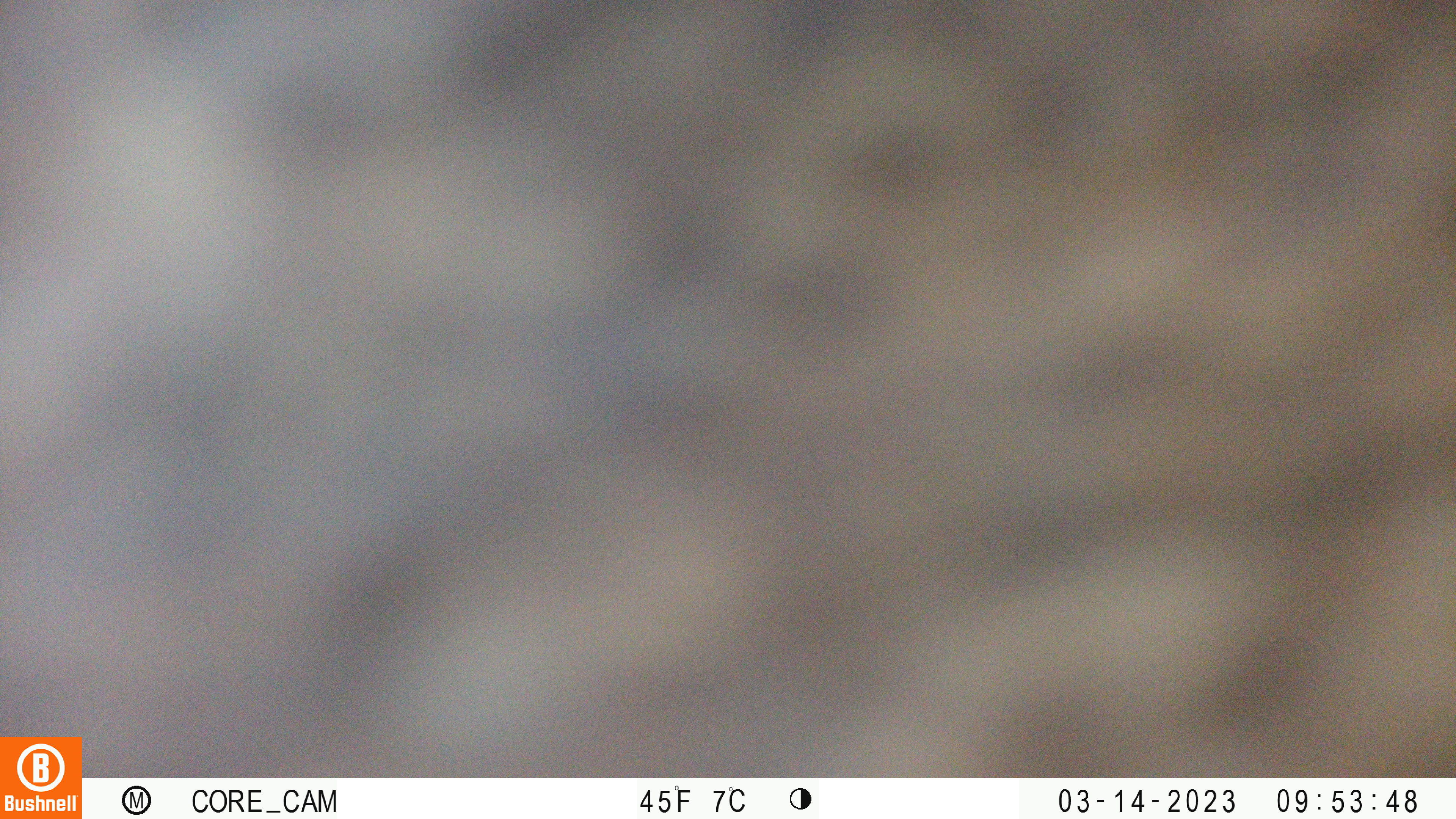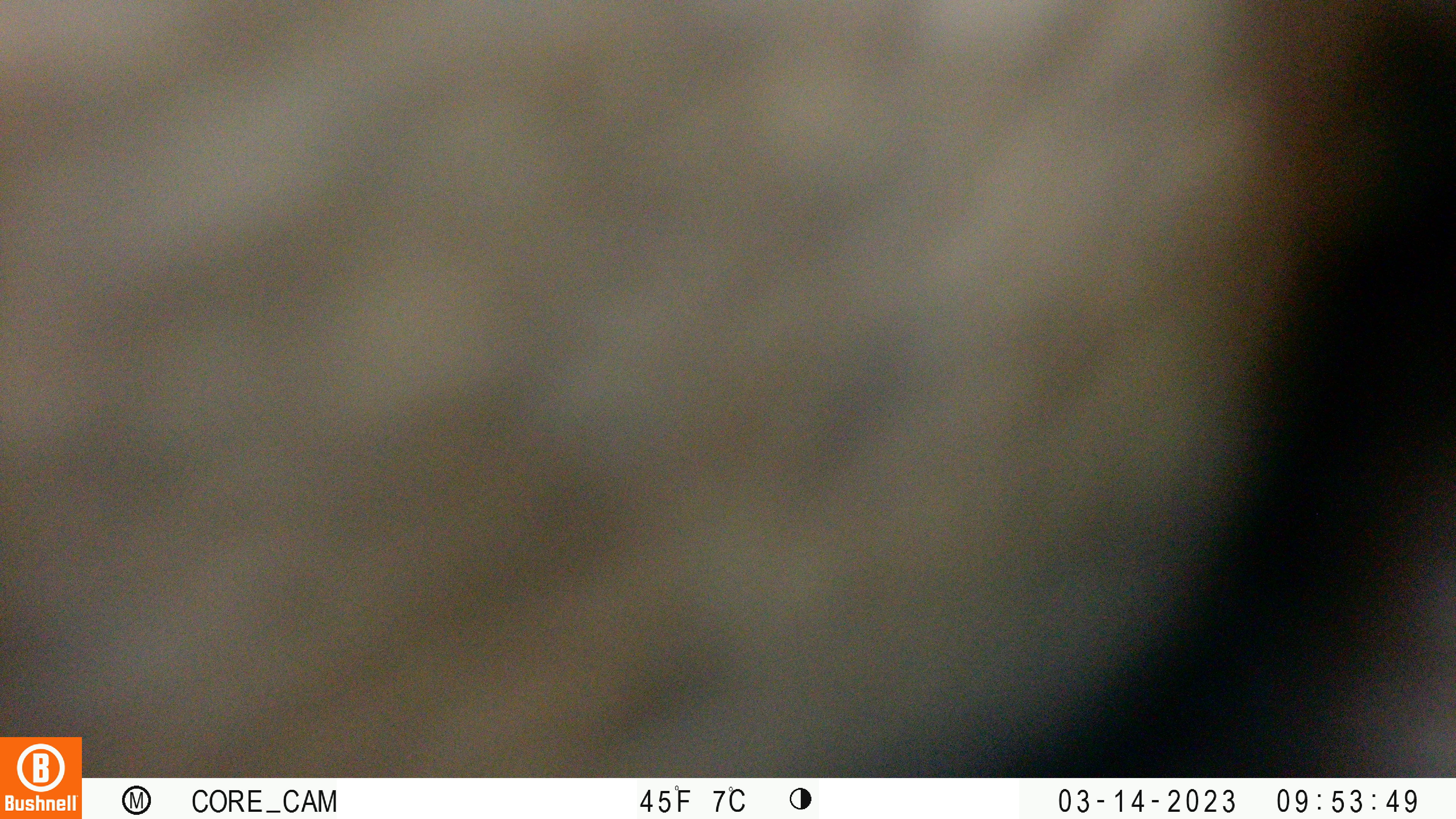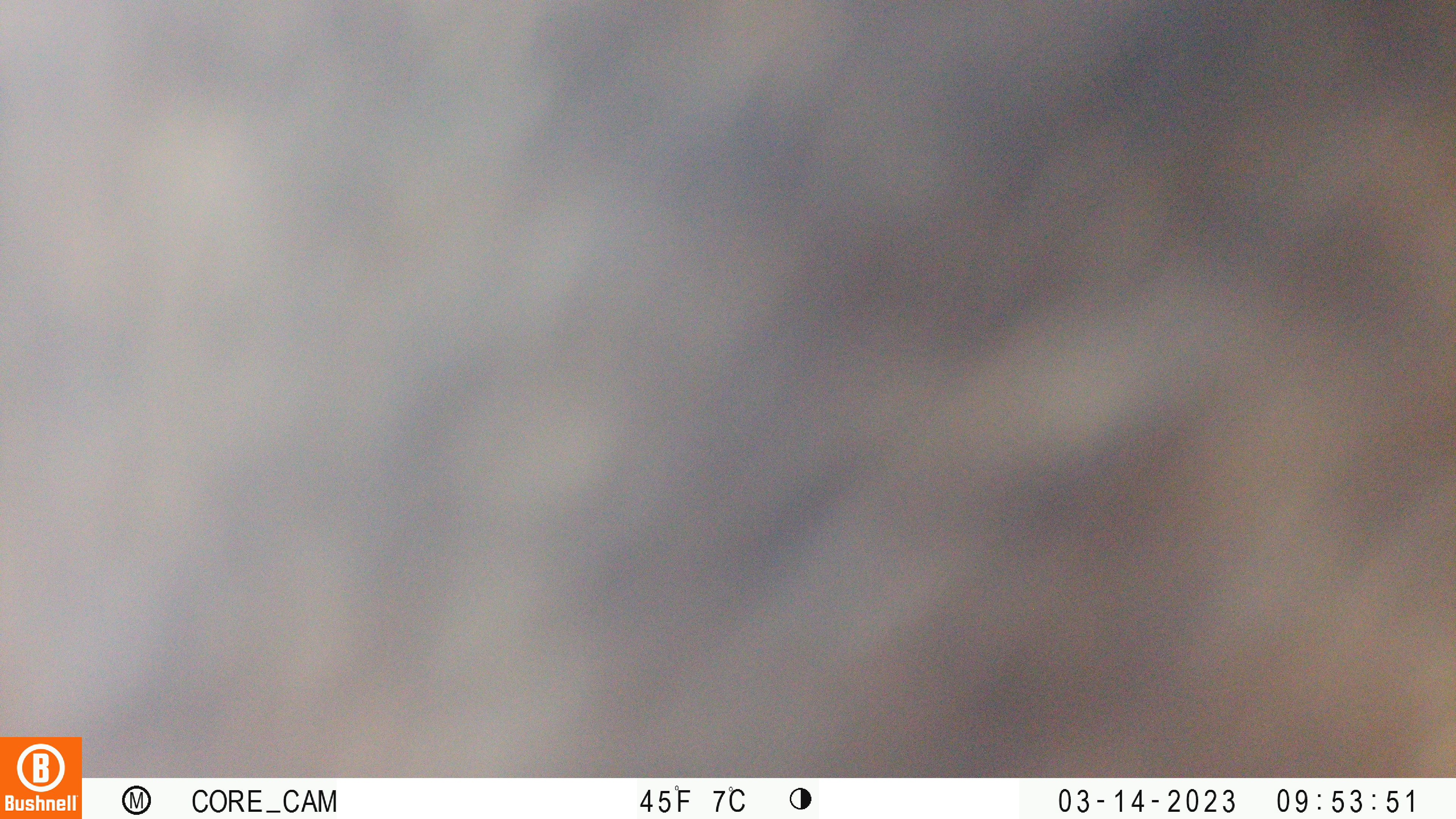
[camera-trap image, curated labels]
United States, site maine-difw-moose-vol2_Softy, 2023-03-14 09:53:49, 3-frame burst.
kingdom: Animalia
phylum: Chordata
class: Mammalia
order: Artiodactyla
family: Cervidae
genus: Alces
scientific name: Alces alces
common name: moose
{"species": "moose (Alces alces)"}